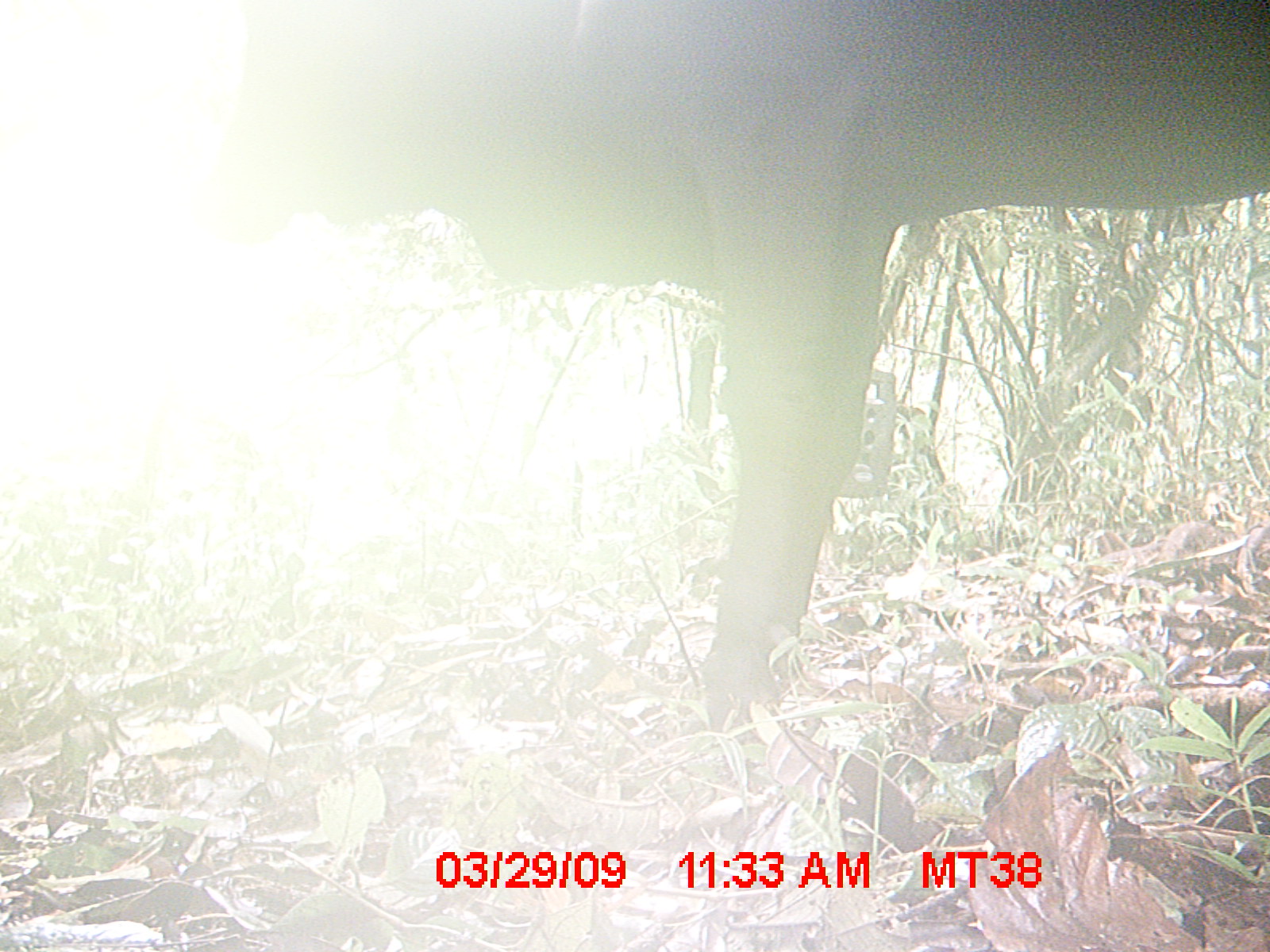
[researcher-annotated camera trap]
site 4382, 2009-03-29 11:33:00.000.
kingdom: Animalia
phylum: Chordata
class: Mammalia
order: Artiodactyla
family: Bovidae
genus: Bos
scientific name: Bos taurus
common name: domestic cattle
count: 2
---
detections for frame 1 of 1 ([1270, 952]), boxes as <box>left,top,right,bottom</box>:
bos taurus: <box>177,0,1269,745</box>